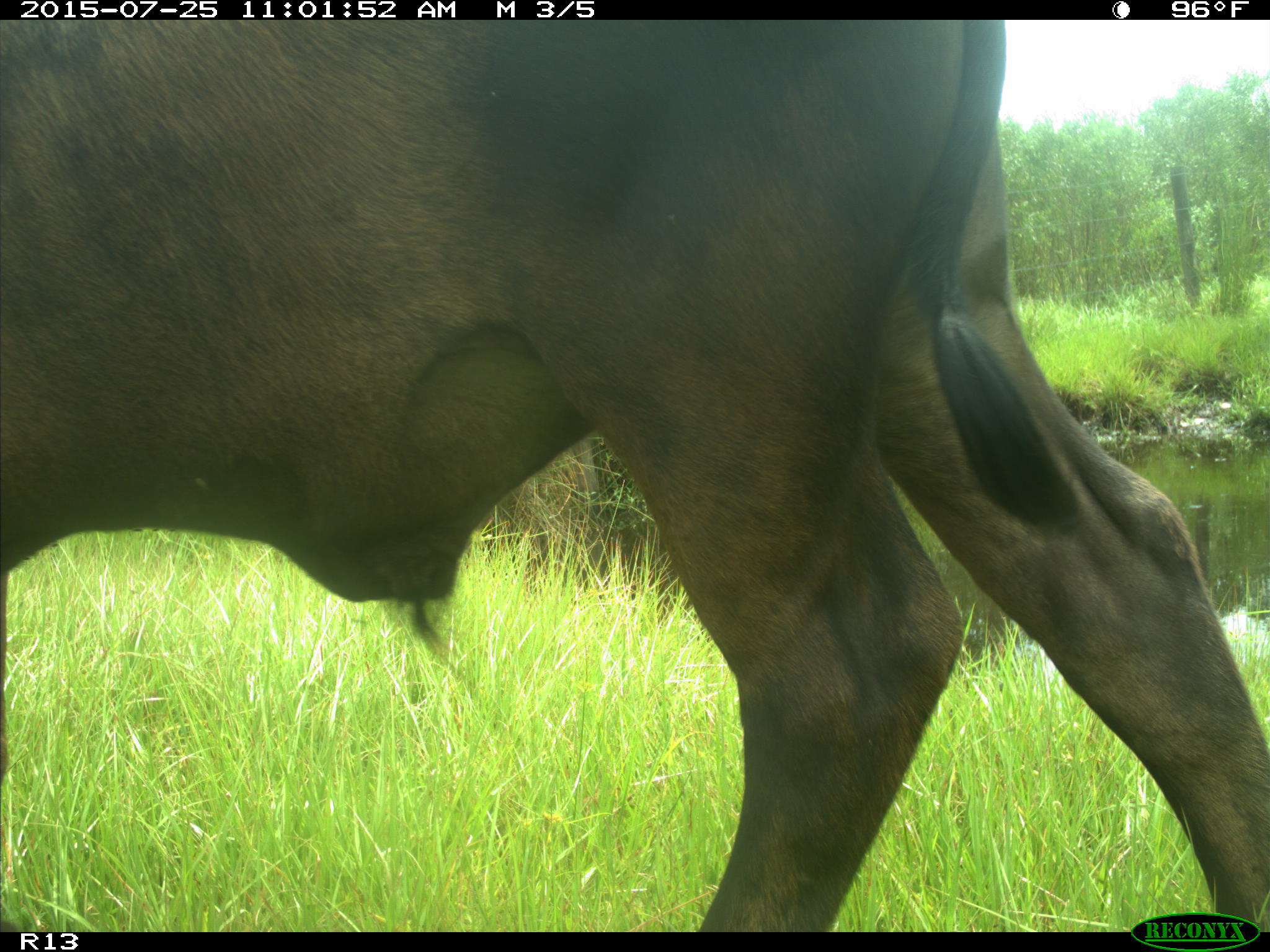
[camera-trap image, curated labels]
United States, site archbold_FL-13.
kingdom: Animalia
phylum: Chordata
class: Mammalia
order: Artiodactyla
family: Bovidae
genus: Bos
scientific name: Bos taurus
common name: domestic cow